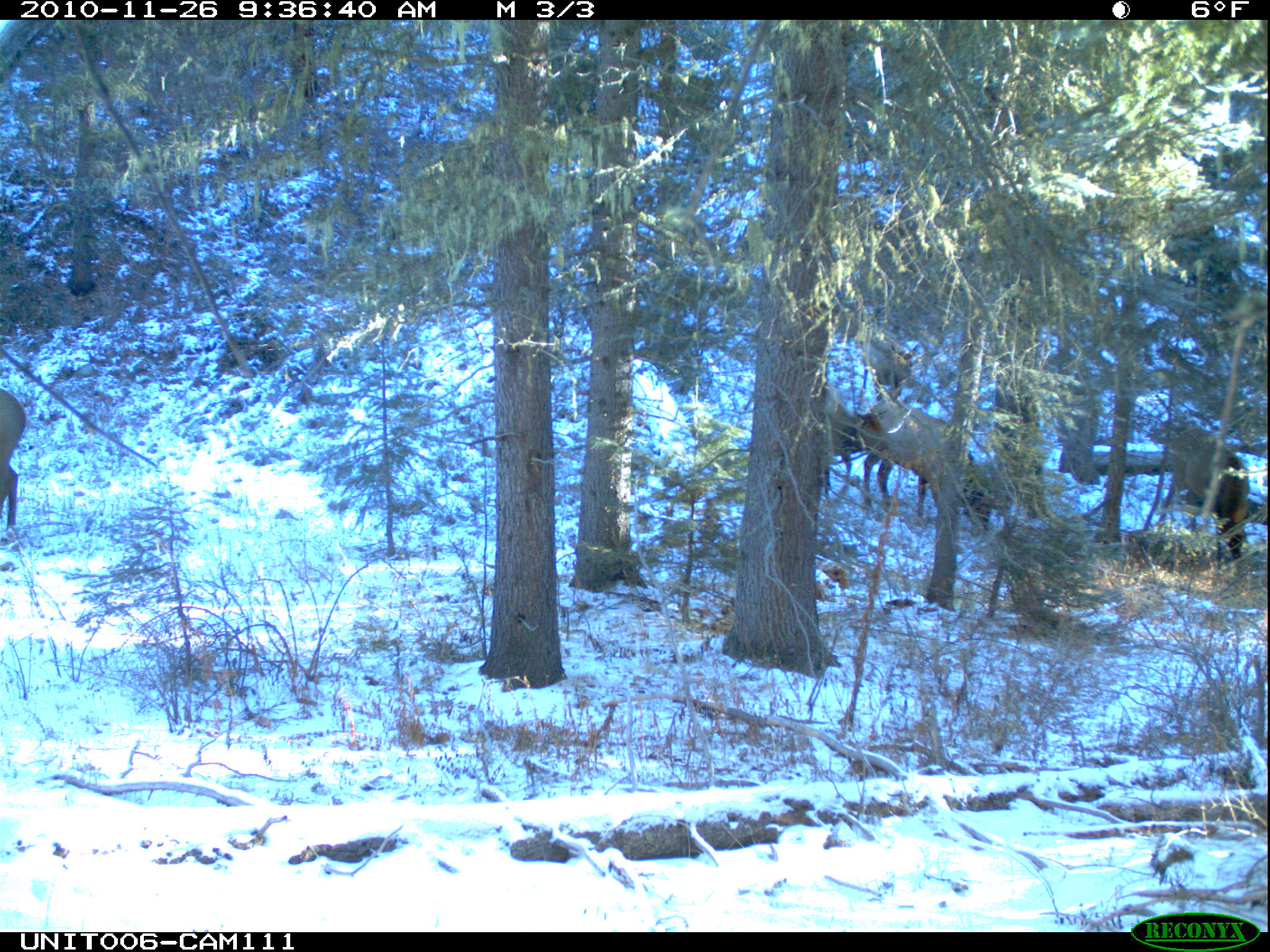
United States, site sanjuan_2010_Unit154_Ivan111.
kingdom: Animalia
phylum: Chordata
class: Mammalia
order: Artiodactyla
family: Cervidae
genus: Cervus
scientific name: Cervus elaphus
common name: red deer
Cervus elaphus (red deer).